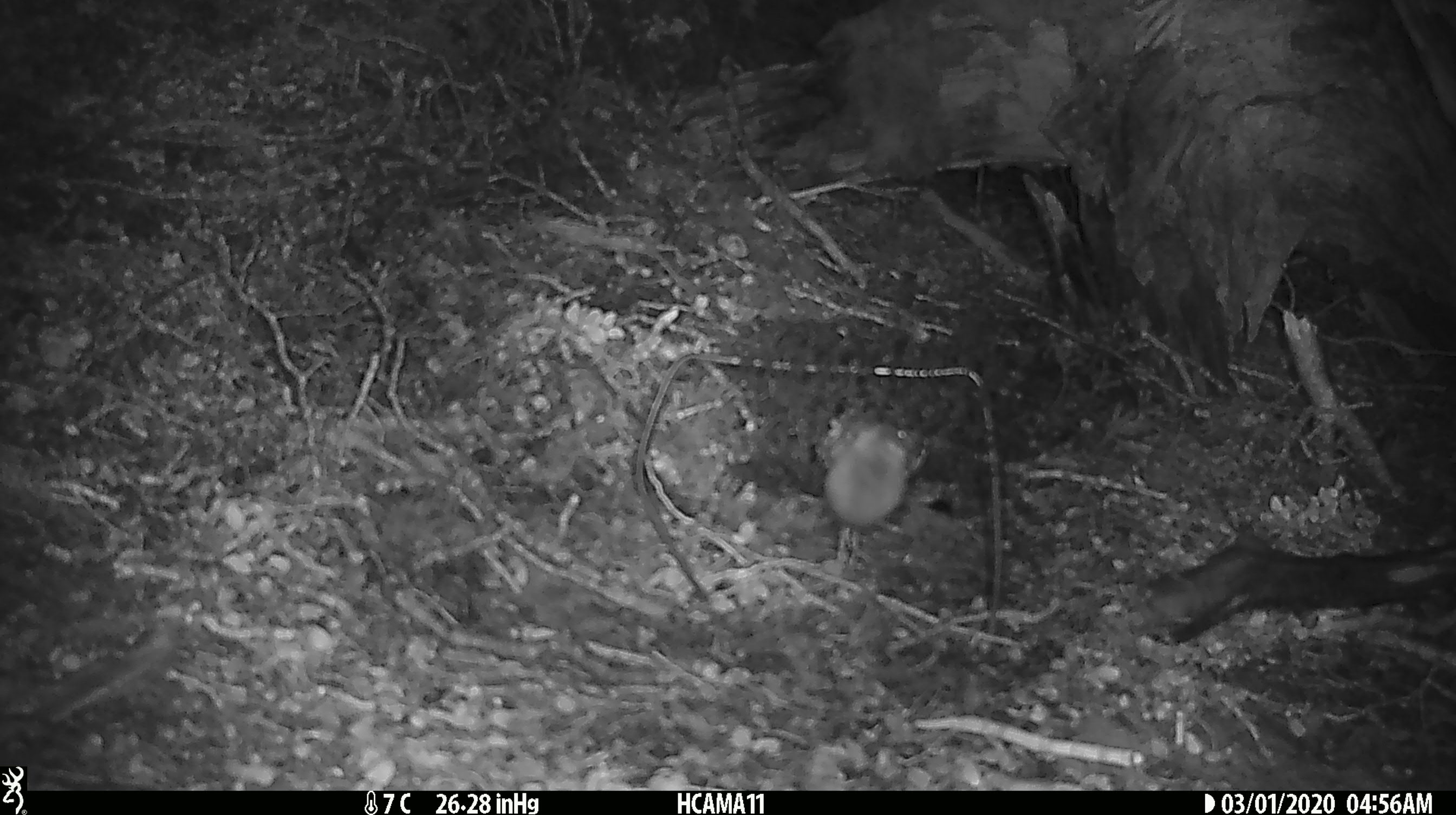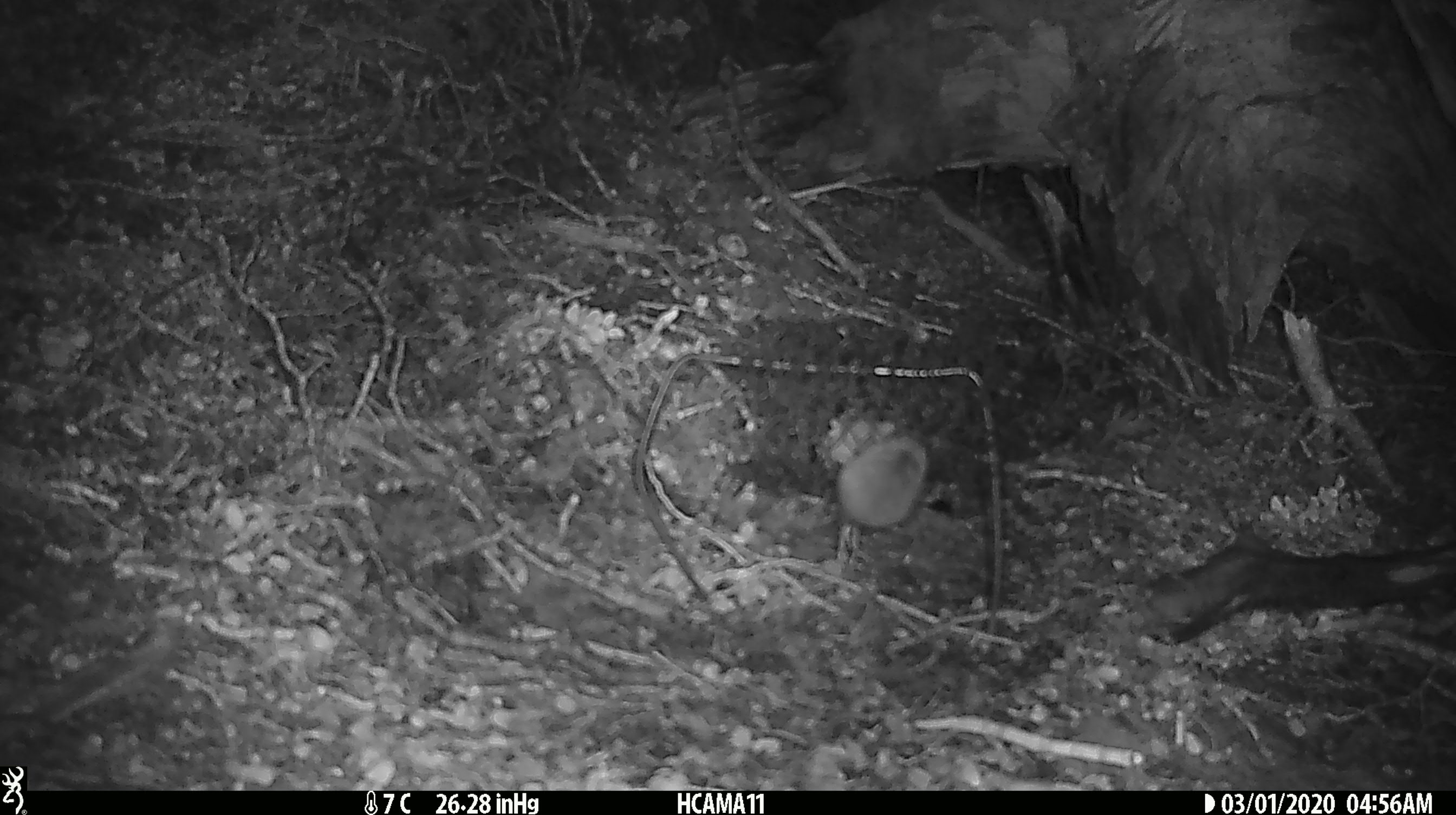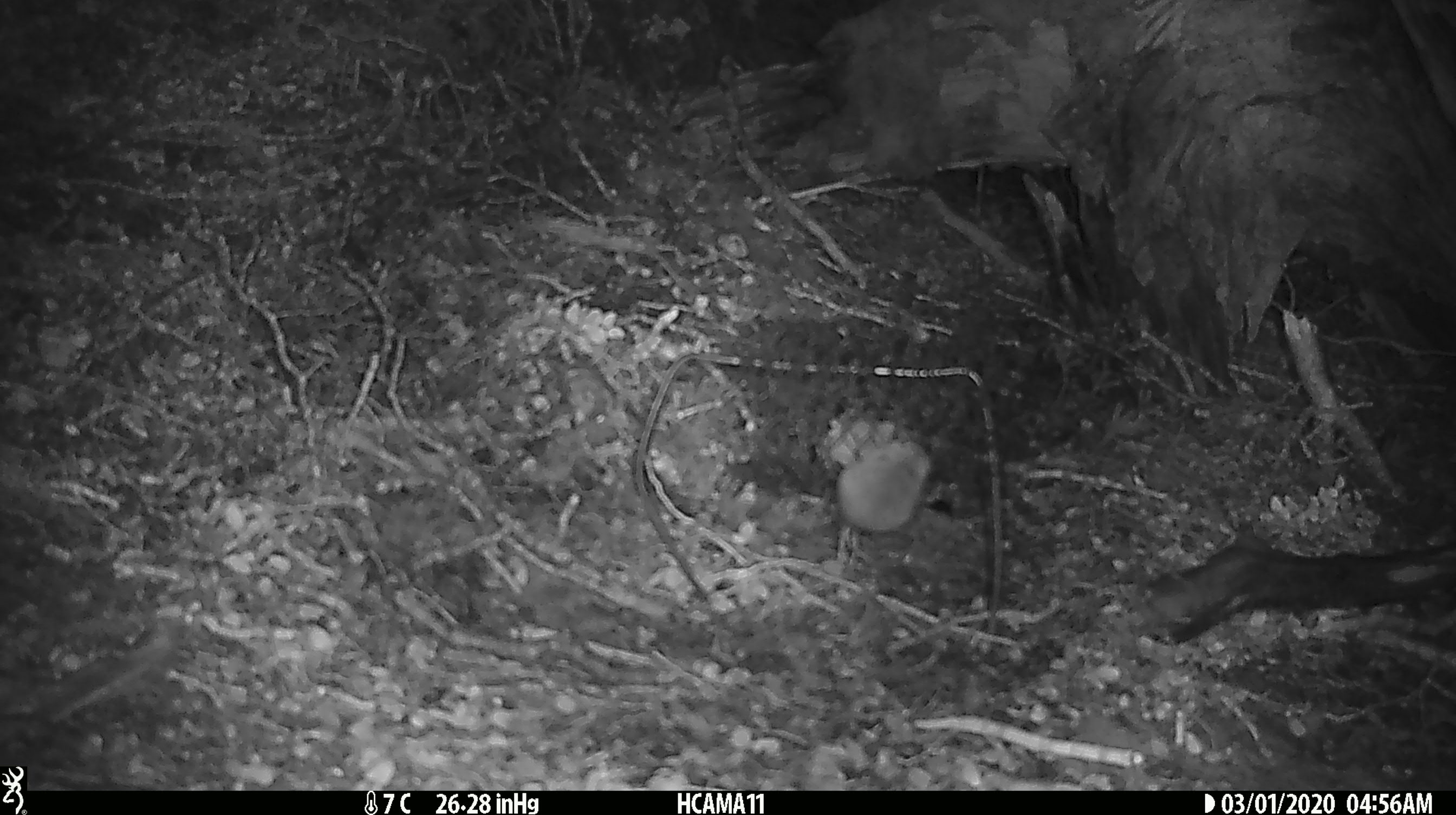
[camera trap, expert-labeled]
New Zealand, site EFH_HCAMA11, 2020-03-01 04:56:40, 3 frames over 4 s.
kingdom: Animalia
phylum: Chordata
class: Mammalia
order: Rodentia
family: Muridae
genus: Mus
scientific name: Mus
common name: mouse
Mouse (Mus).